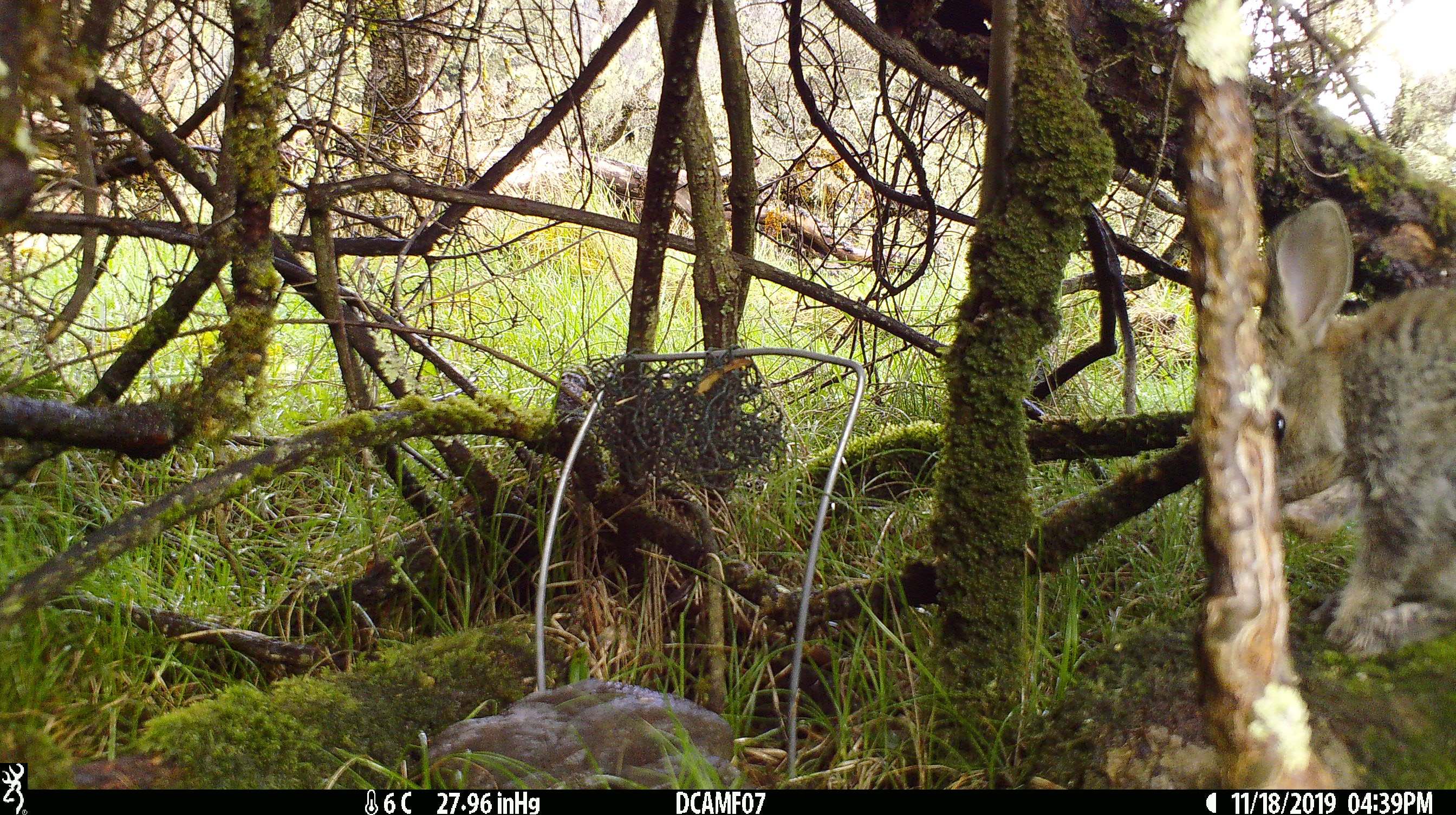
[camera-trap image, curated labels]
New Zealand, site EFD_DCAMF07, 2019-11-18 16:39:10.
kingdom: Animalia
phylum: Chordata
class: Mammalia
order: Lagomorpha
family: Leporidae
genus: Oryctolagus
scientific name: Oryctolagus cuniculus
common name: european rabbit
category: rabbit